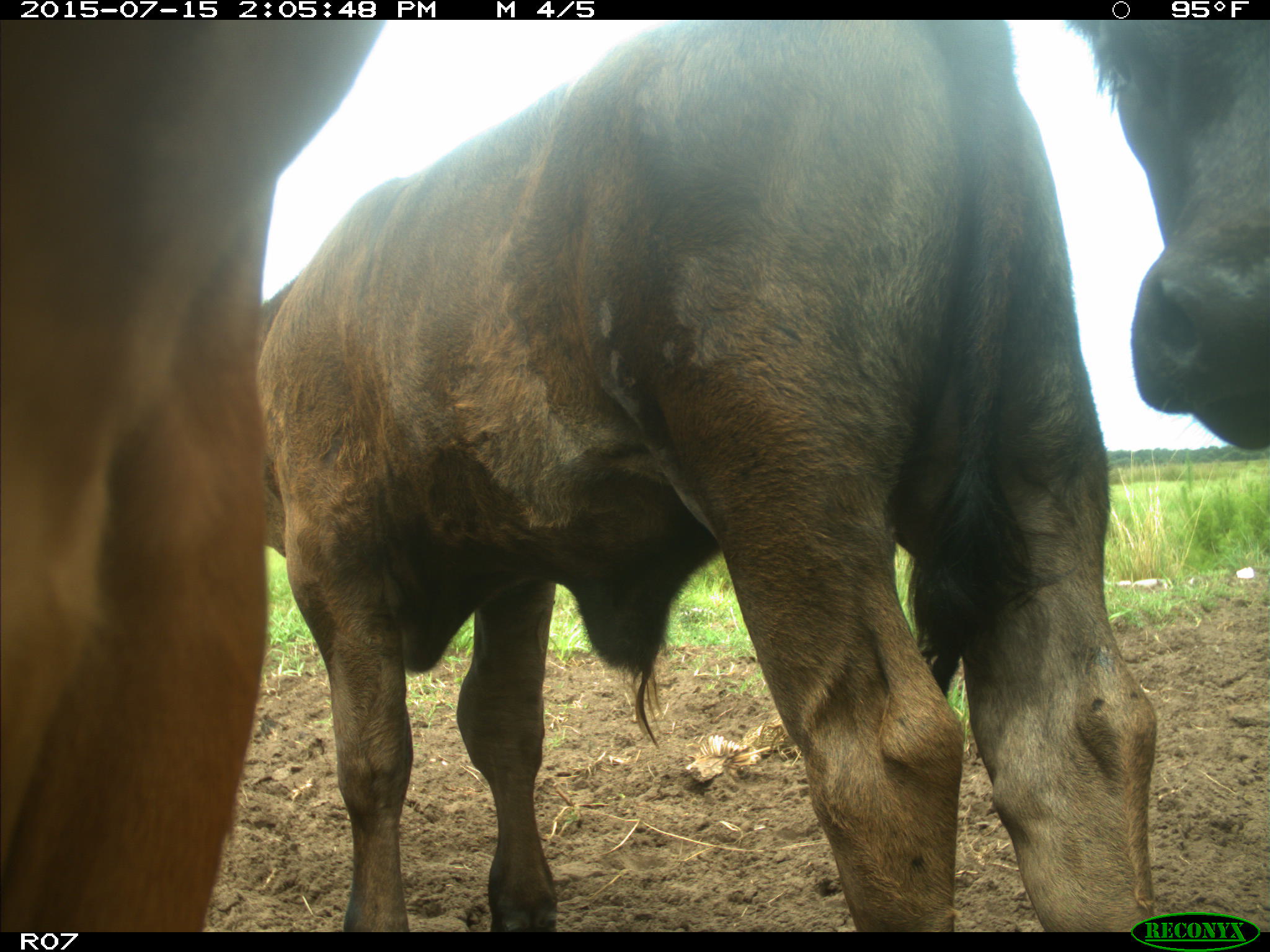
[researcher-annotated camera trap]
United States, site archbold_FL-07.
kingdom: Animalia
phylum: Chordata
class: Mammalia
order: Artiodactyla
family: Bovidae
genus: Bos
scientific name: Bos taurus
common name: domestic cow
Bos taurus (domestic cow).